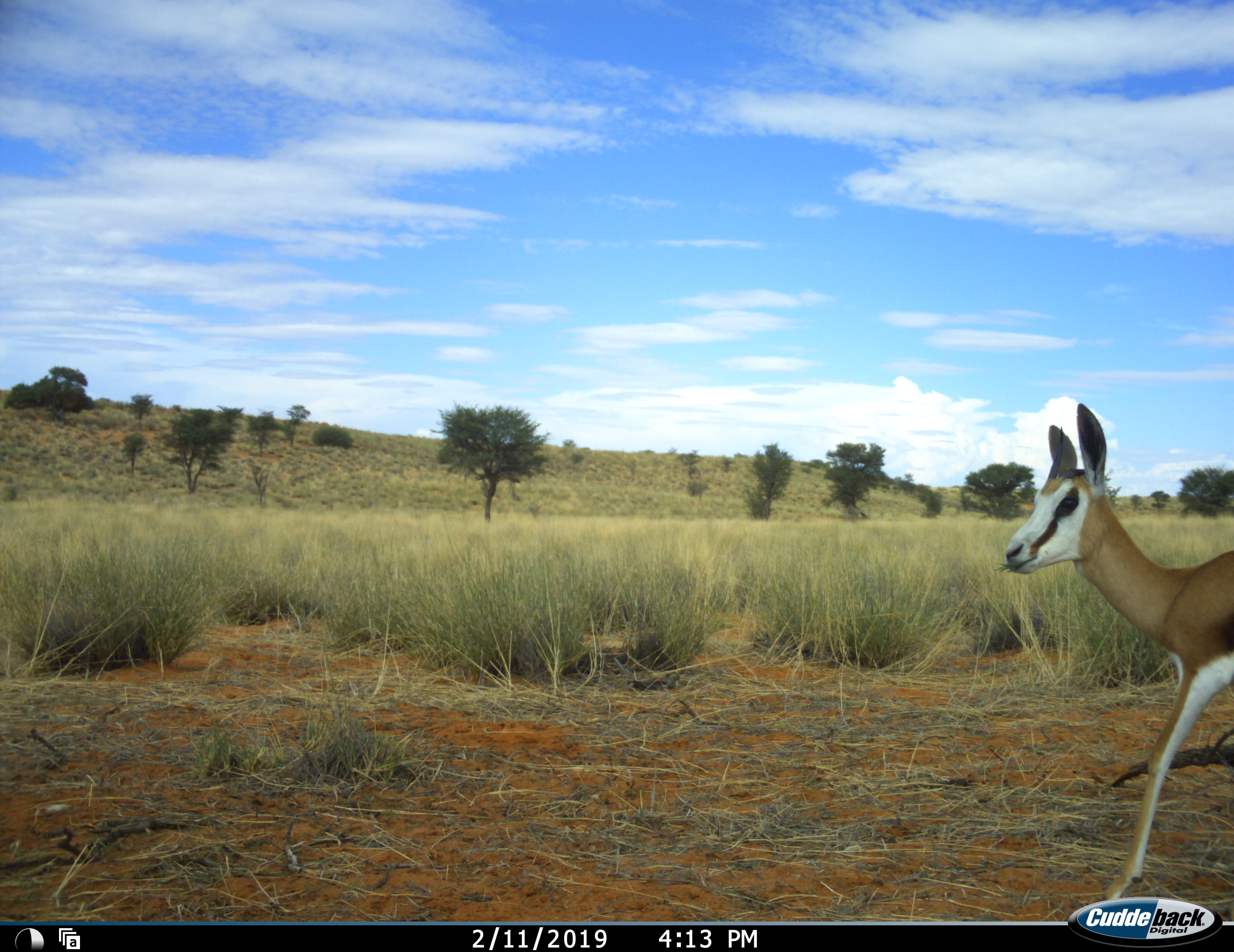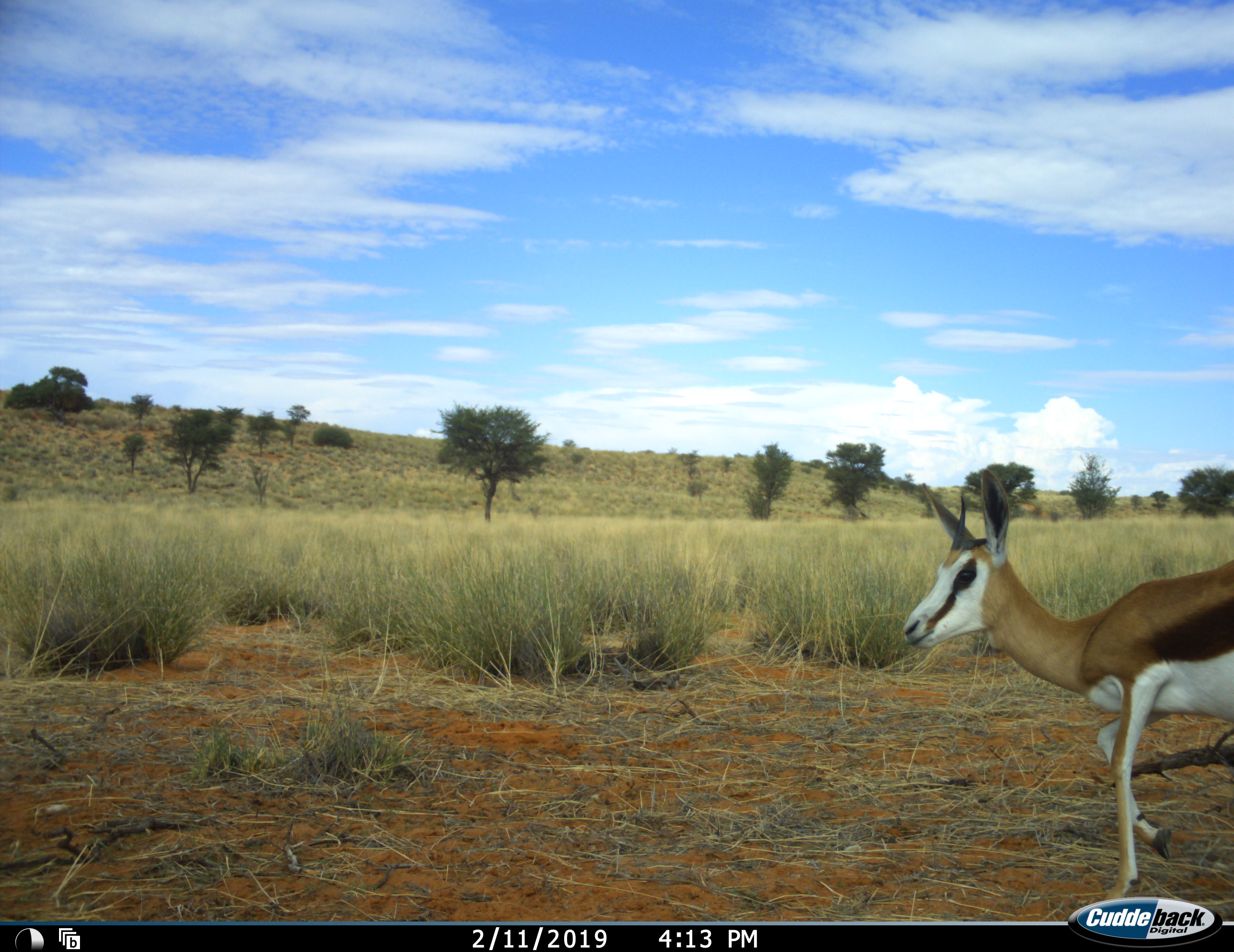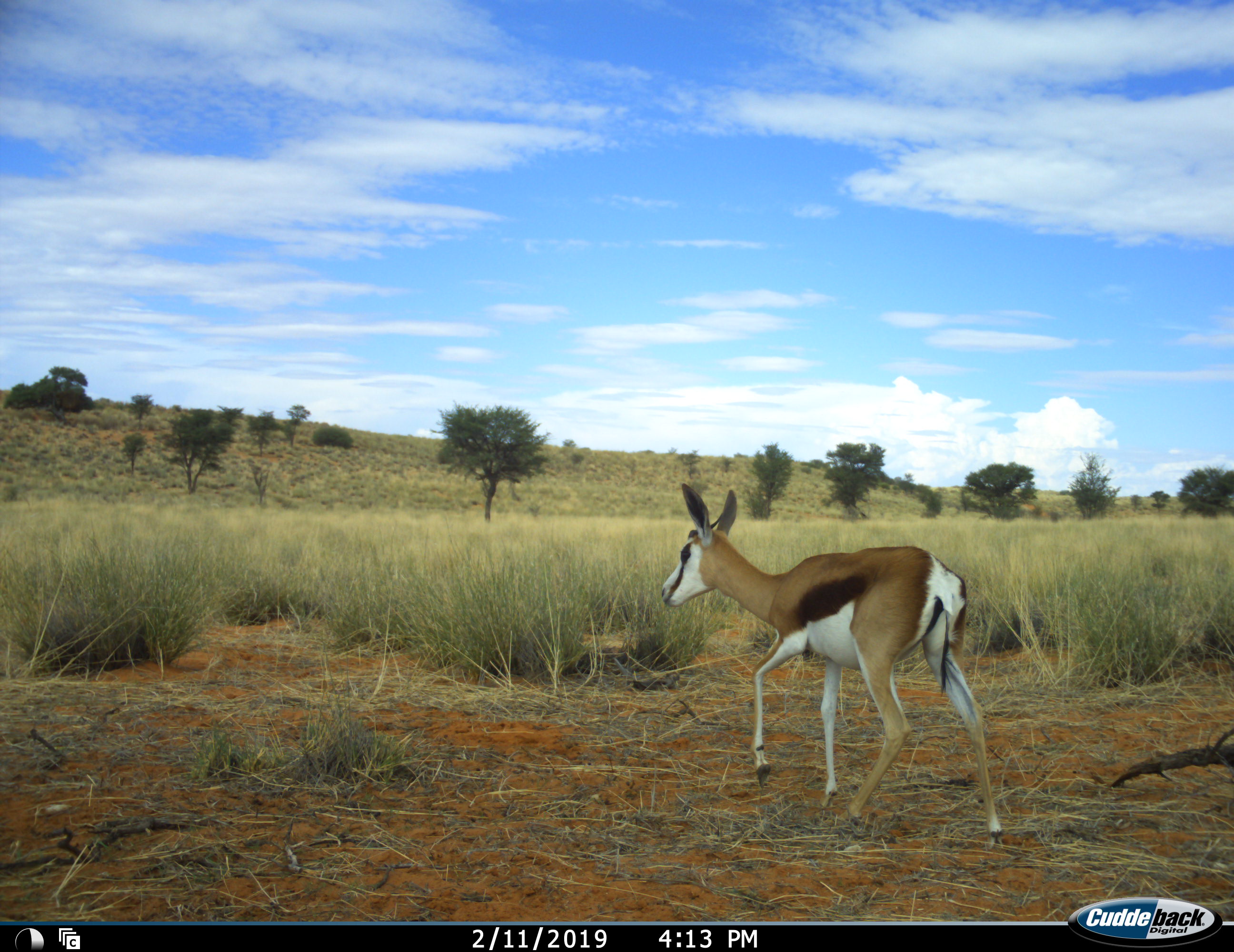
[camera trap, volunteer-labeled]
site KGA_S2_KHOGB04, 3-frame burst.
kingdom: Animalia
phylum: Chordata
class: Mammalia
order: Artiodactyla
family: Bovidae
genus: Antidorcas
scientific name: Antidorcas marsupialis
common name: springbok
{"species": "springbok (Antidorcas marsupialis)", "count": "1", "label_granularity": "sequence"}